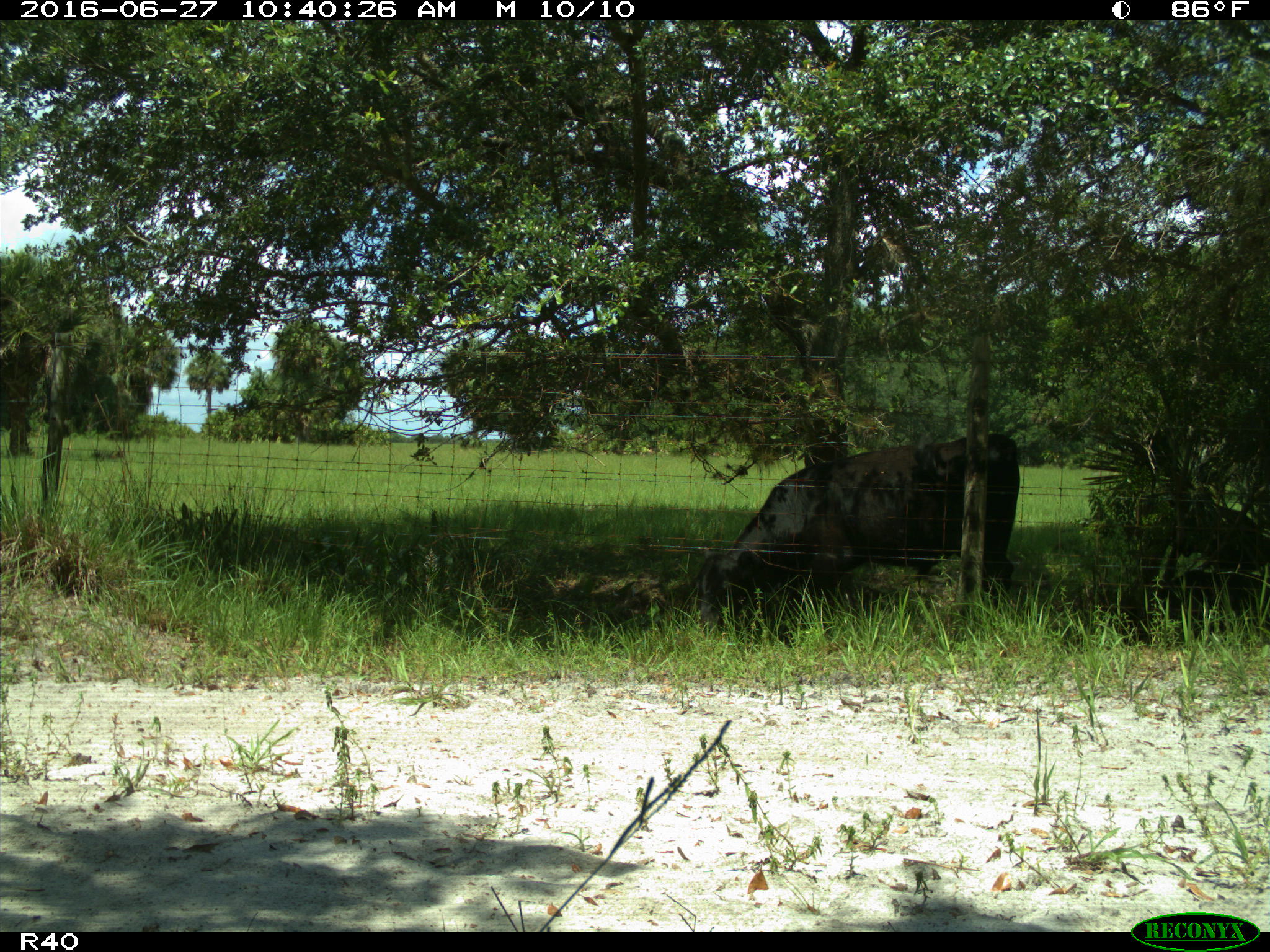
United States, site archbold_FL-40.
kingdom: Animalia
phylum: Chordata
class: Mammalia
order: Artiodactyla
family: Bovidae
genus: Bos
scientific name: Bos taurus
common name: domestic cow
Bos taurus (domestic cow).